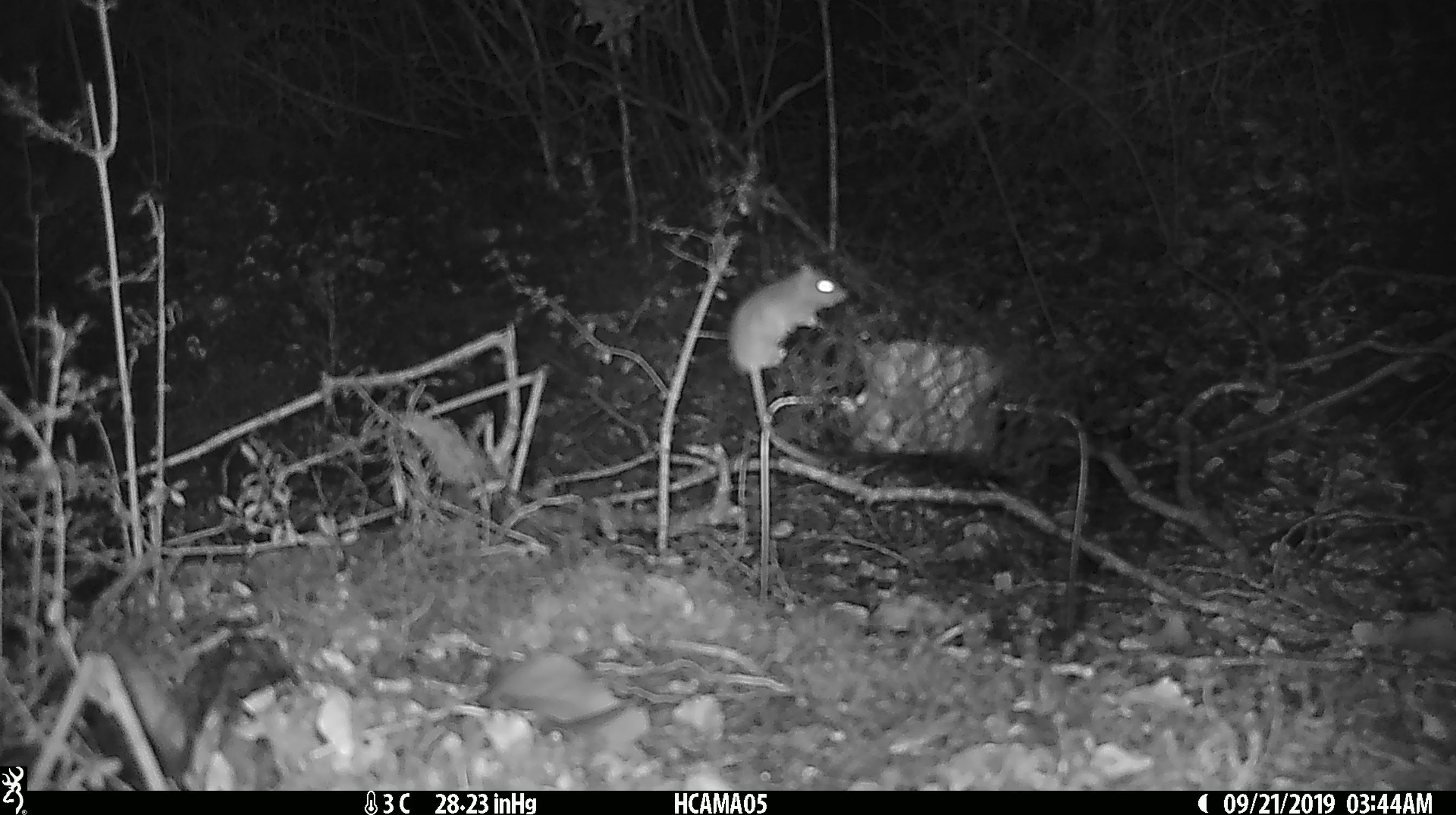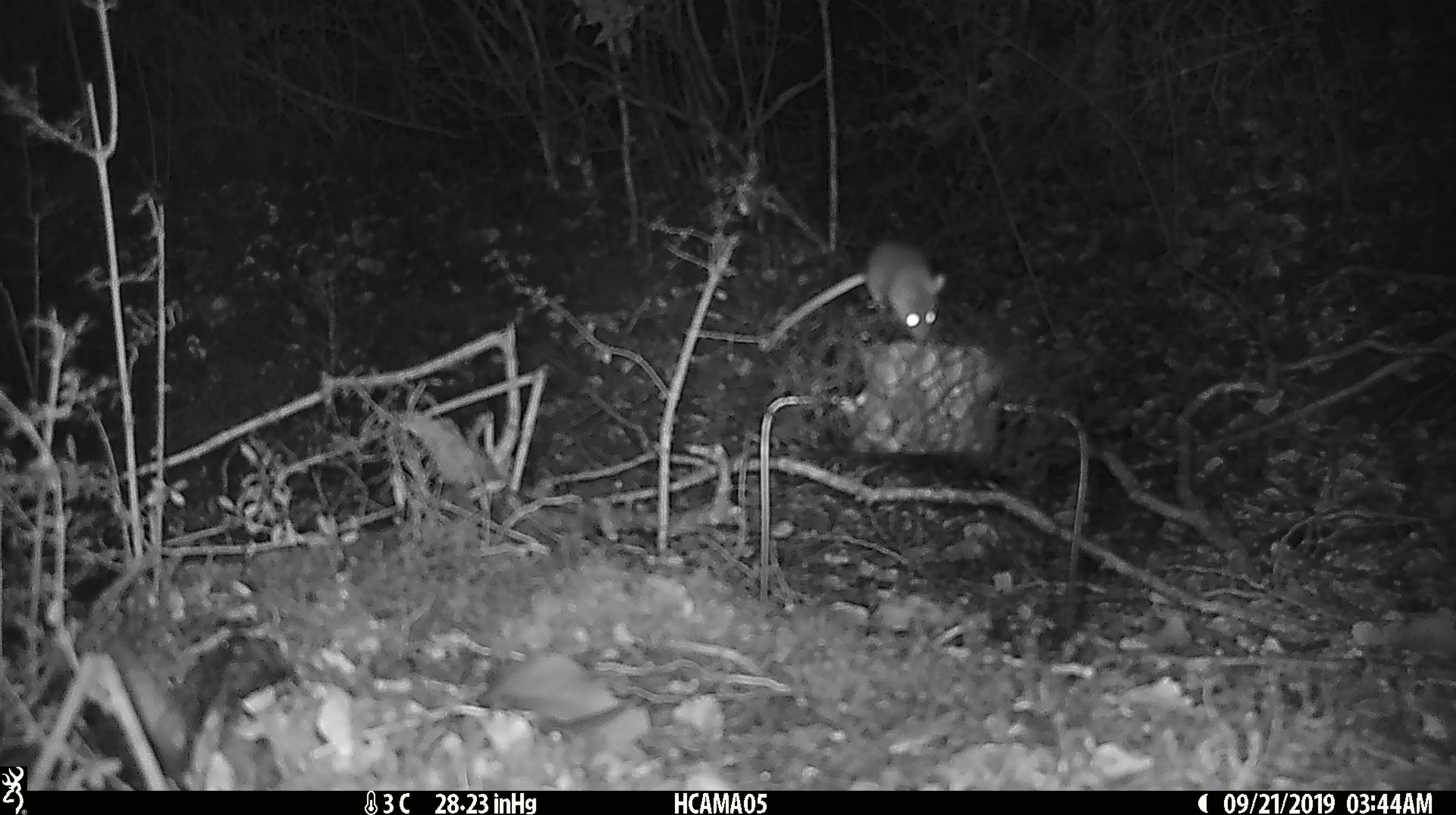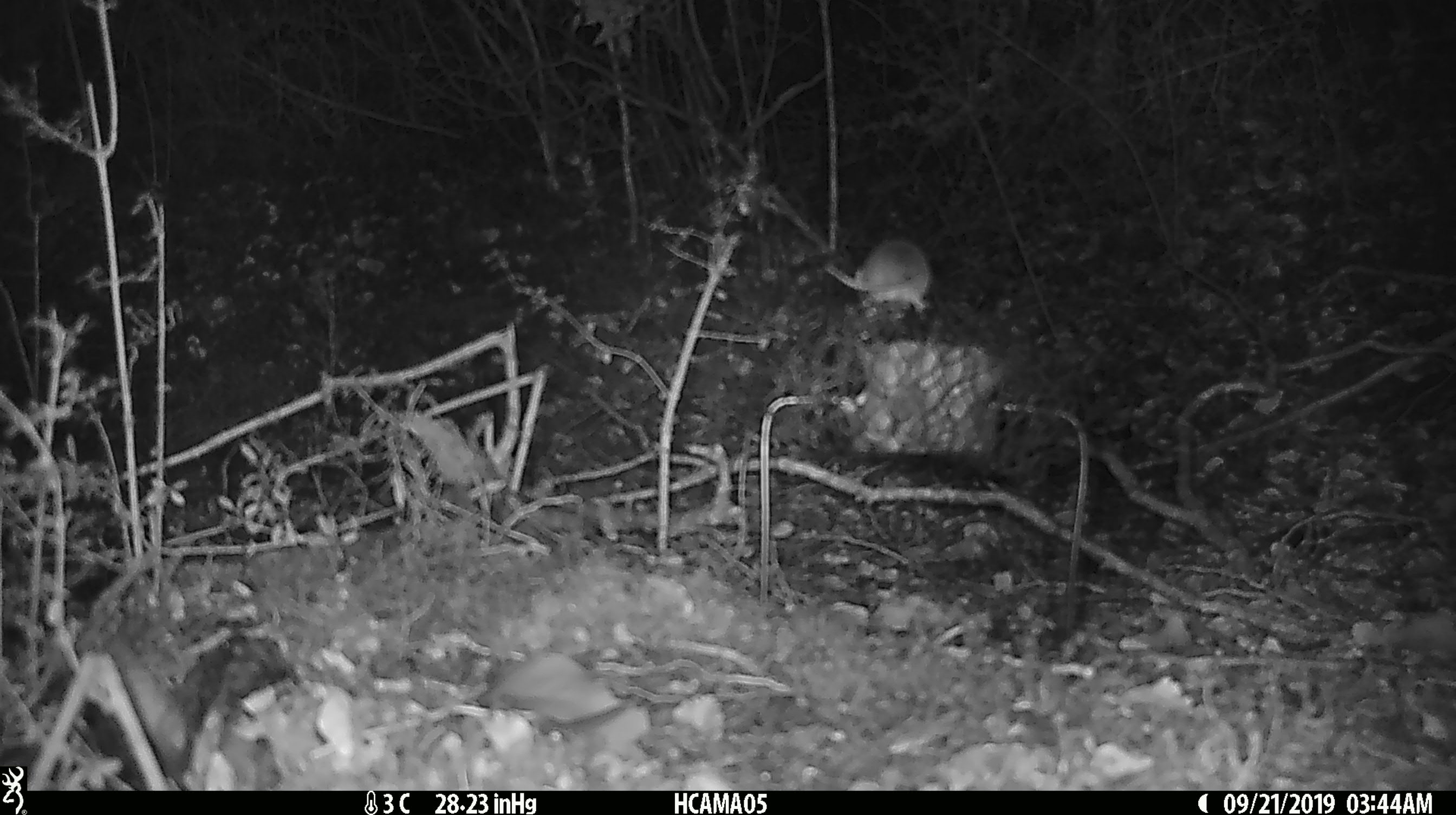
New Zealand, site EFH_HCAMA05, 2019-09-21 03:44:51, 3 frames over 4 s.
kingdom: Animalia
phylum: Chordata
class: Mammalia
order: Rodentia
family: Muridae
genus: Mus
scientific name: Mus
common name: mouse